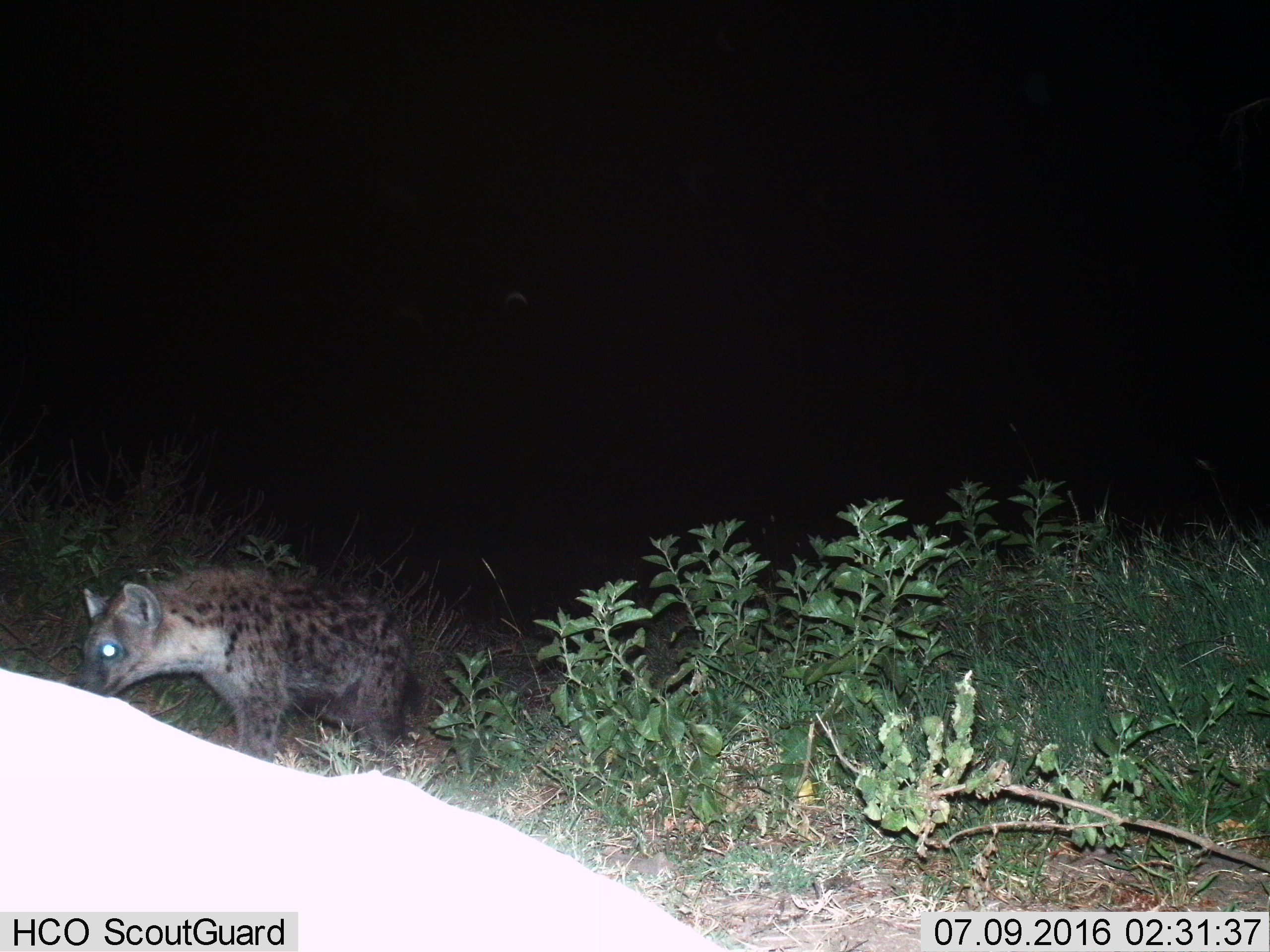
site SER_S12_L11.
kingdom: Animalia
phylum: Chordata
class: Mammalia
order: Carnivora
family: Hyaenidae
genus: Crocuta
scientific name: Crocuta crocuta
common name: spotted hyena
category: hyenaspotted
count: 1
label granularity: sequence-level